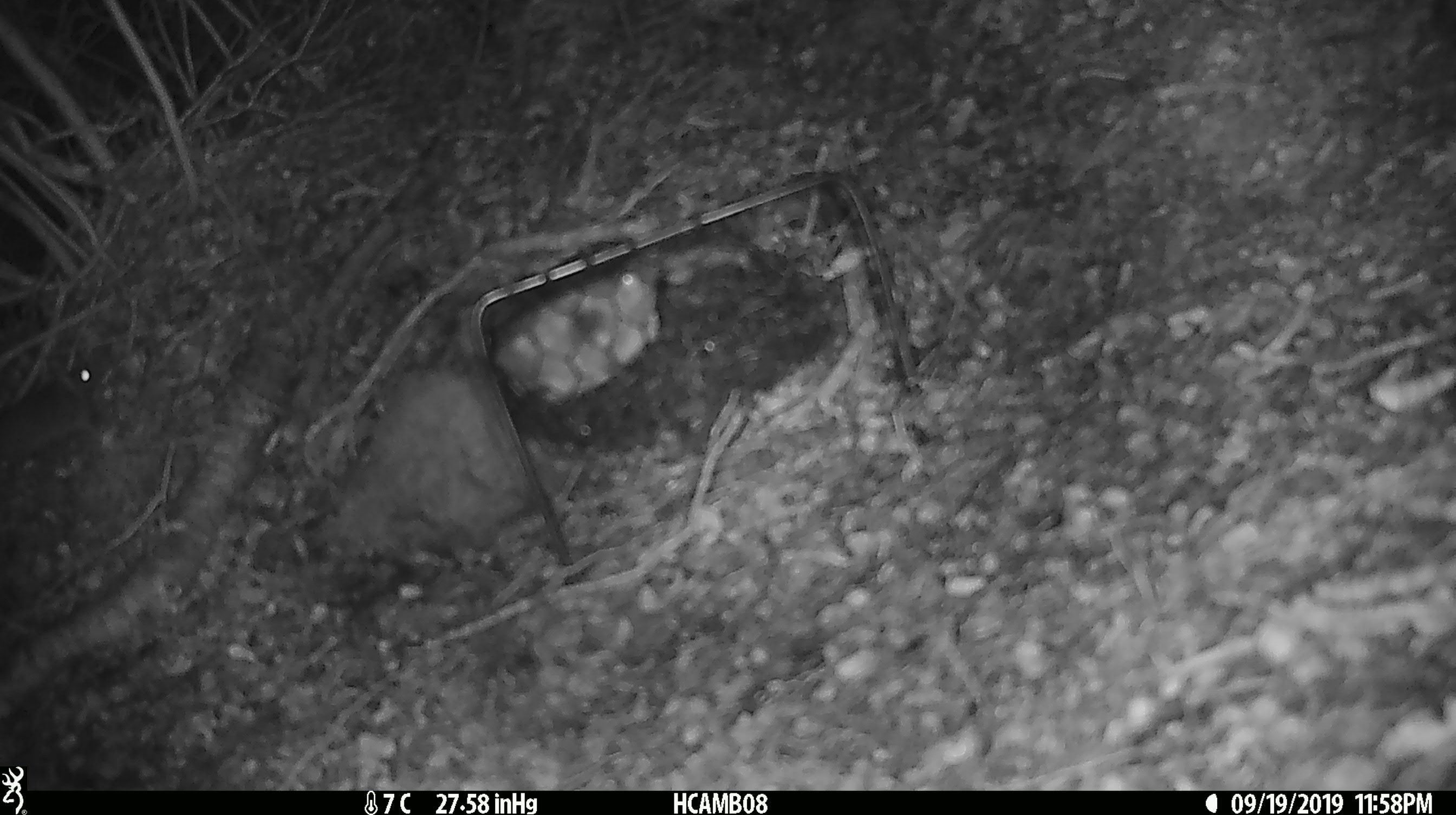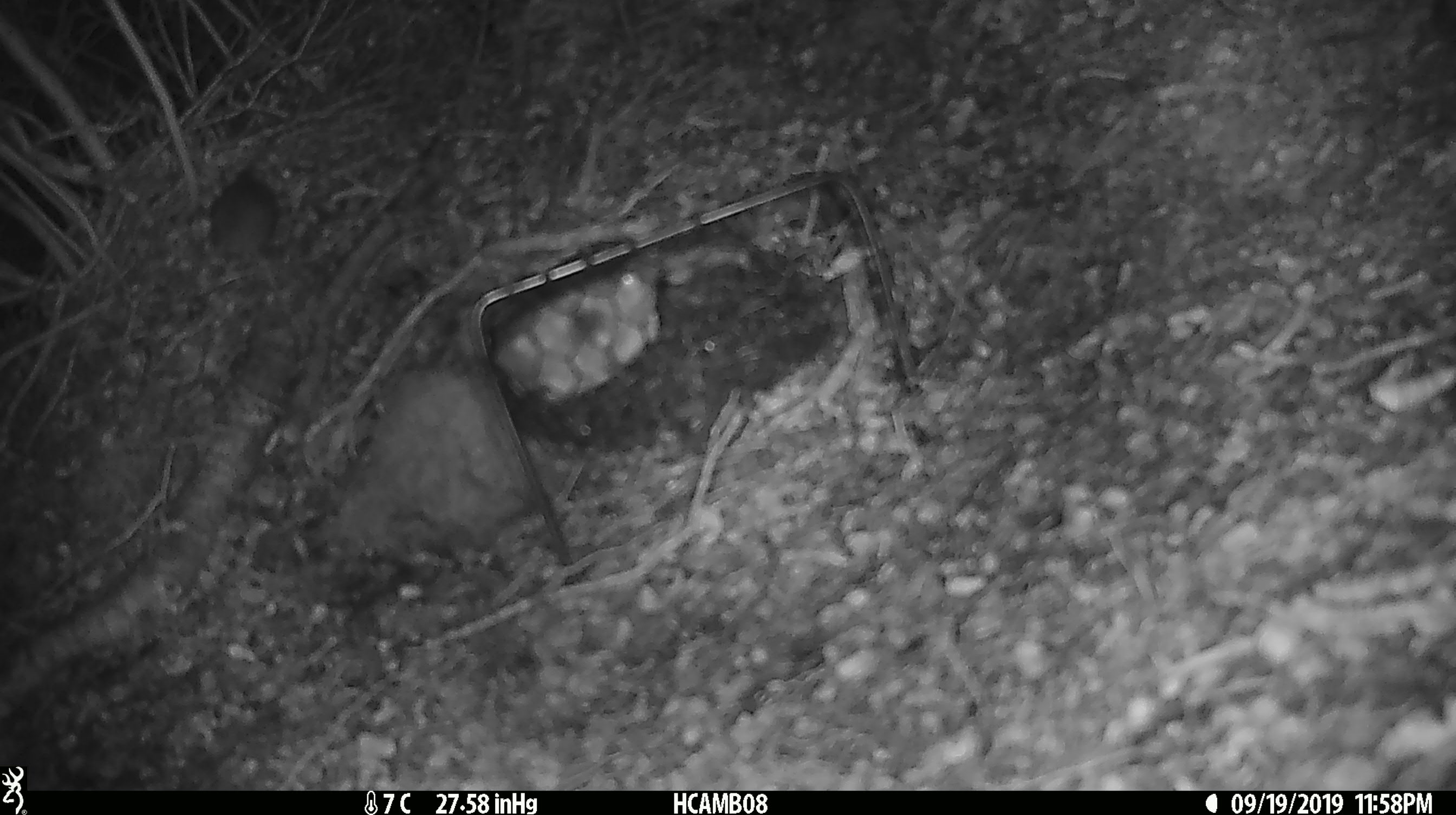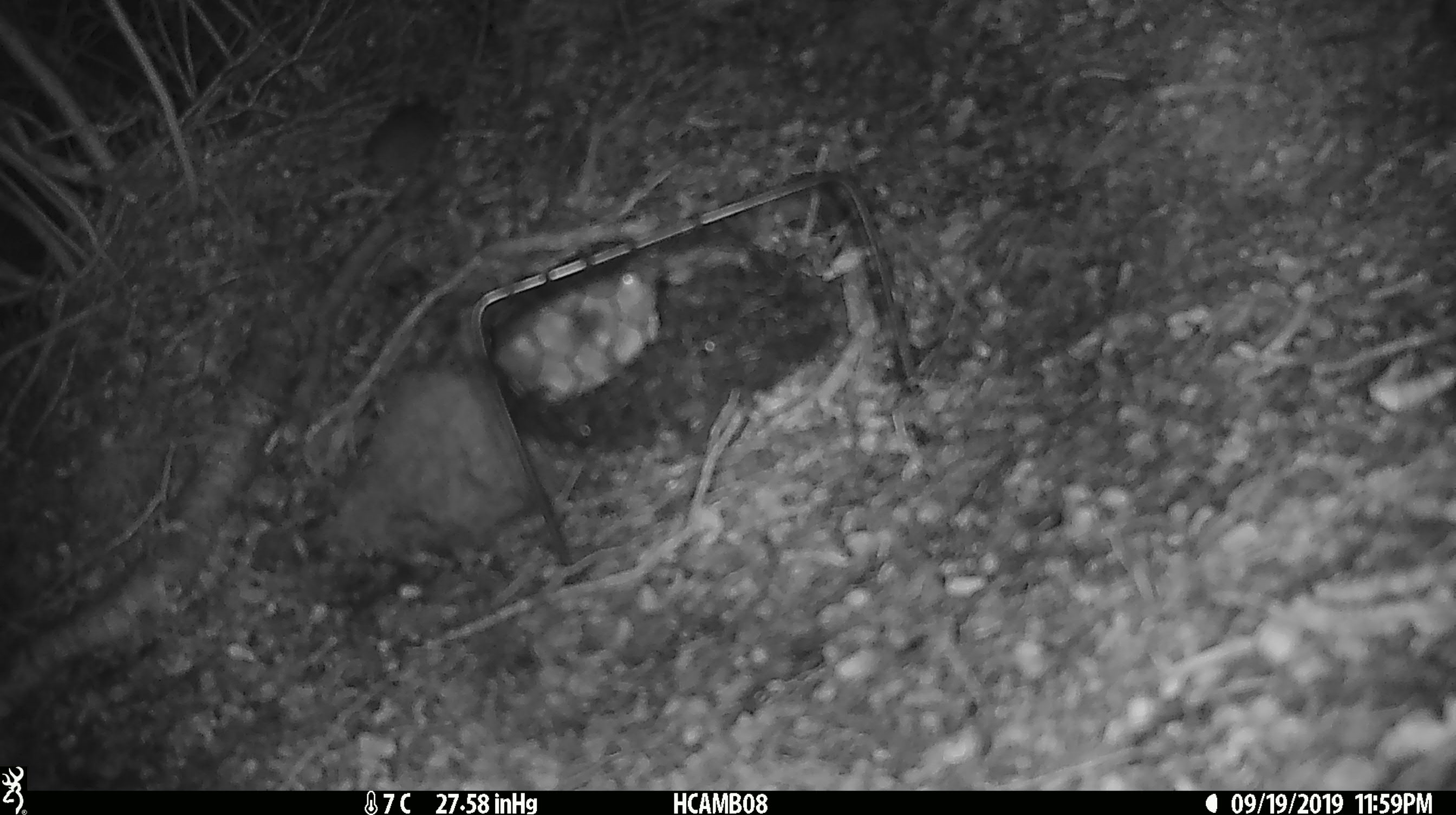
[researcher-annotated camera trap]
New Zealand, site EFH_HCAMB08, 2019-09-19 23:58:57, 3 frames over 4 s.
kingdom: Animalia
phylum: Chordata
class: Mammalia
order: Rodentia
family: Muridae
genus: Mus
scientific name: Mus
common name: mouse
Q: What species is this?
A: Mouse (Mus).